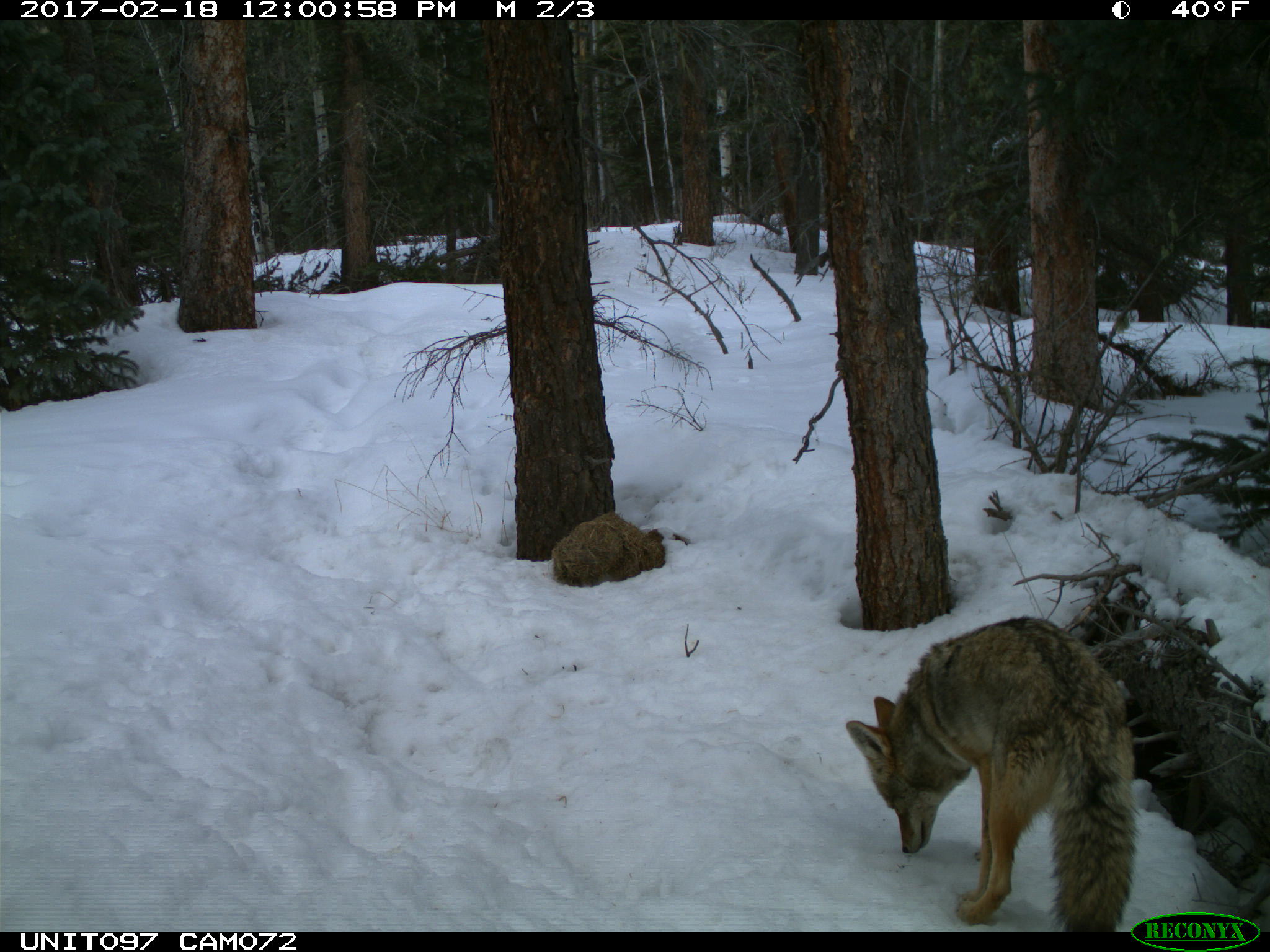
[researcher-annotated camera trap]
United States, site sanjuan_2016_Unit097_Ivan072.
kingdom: Animalia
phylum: Chordata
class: Mammalia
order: Carnivora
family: Canidae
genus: Canis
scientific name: Canis latrans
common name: coyote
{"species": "Canis latrans (coyote)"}